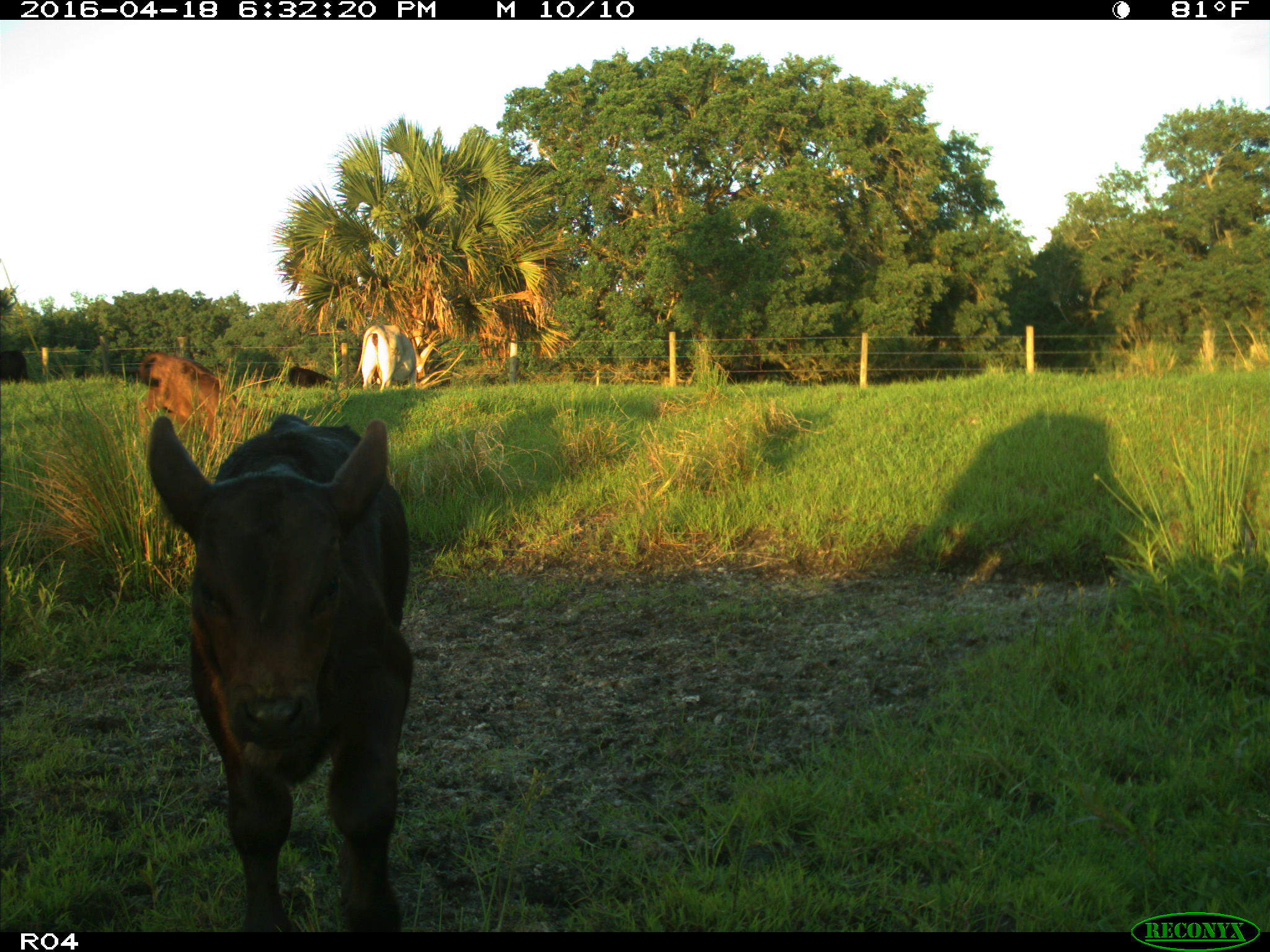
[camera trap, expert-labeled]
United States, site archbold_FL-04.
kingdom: Animalia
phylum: Chordata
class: Mammalia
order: Artiodactyla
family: Bovidae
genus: Bos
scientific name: Bos taurus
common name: domestic cow